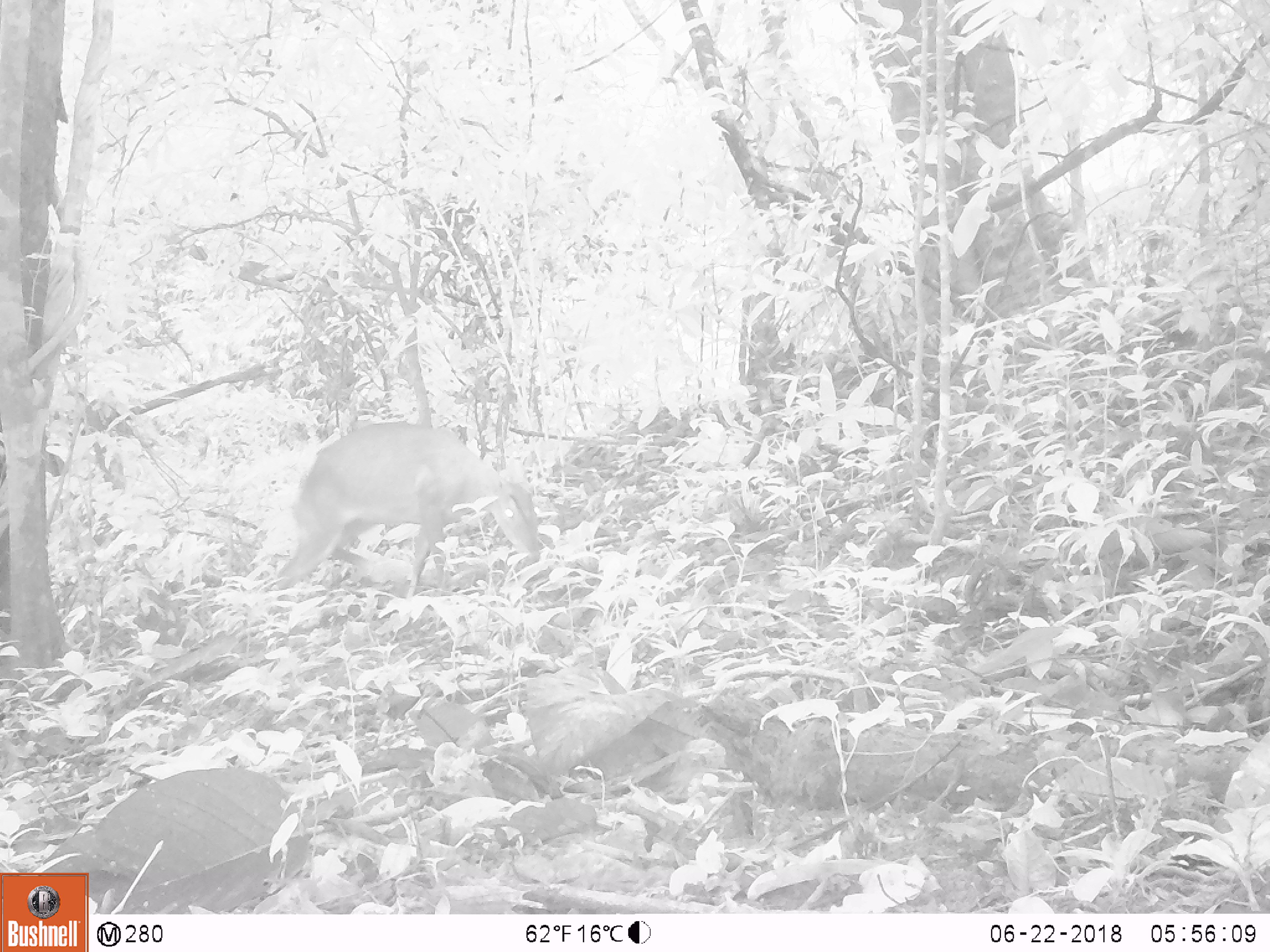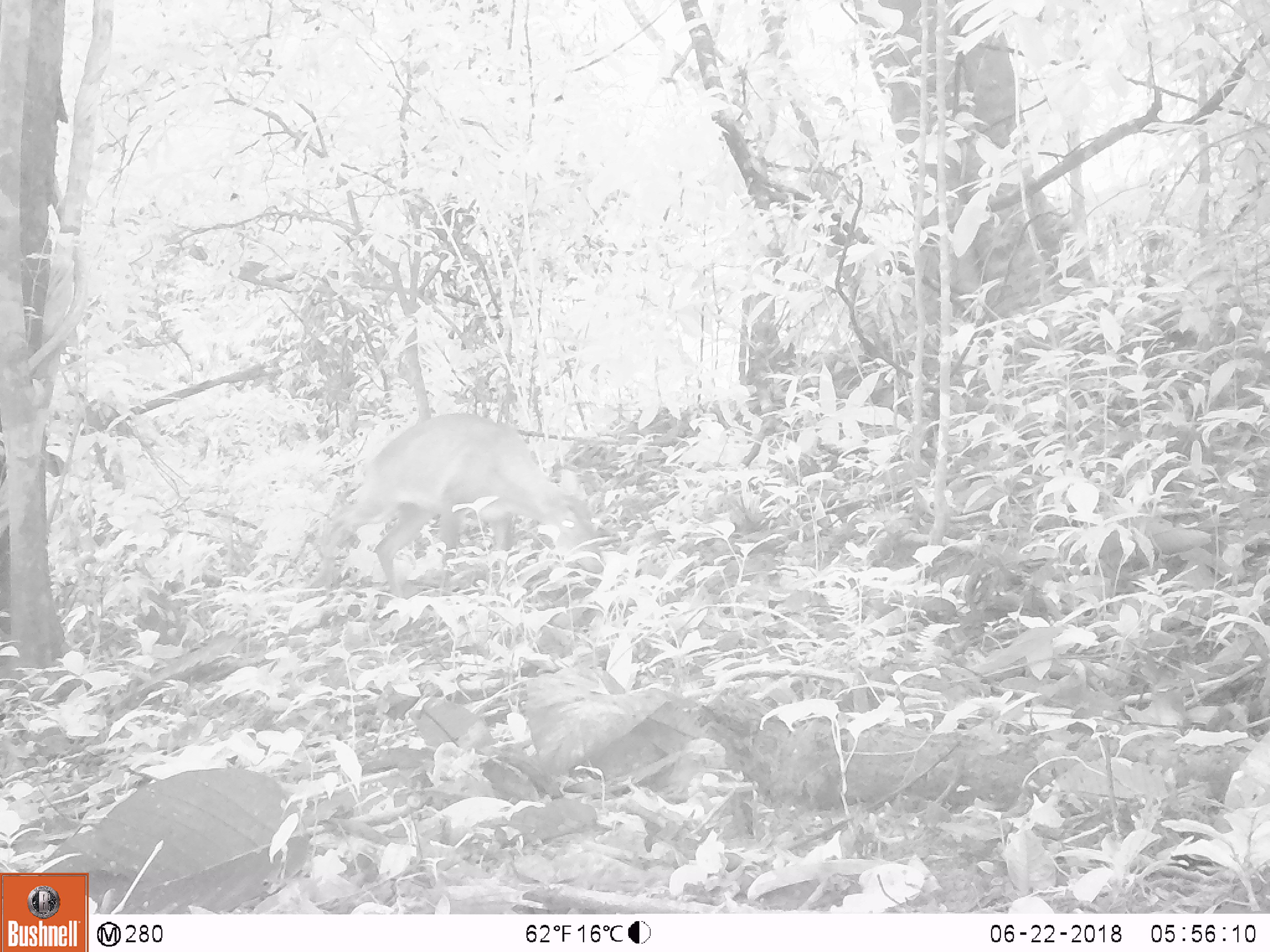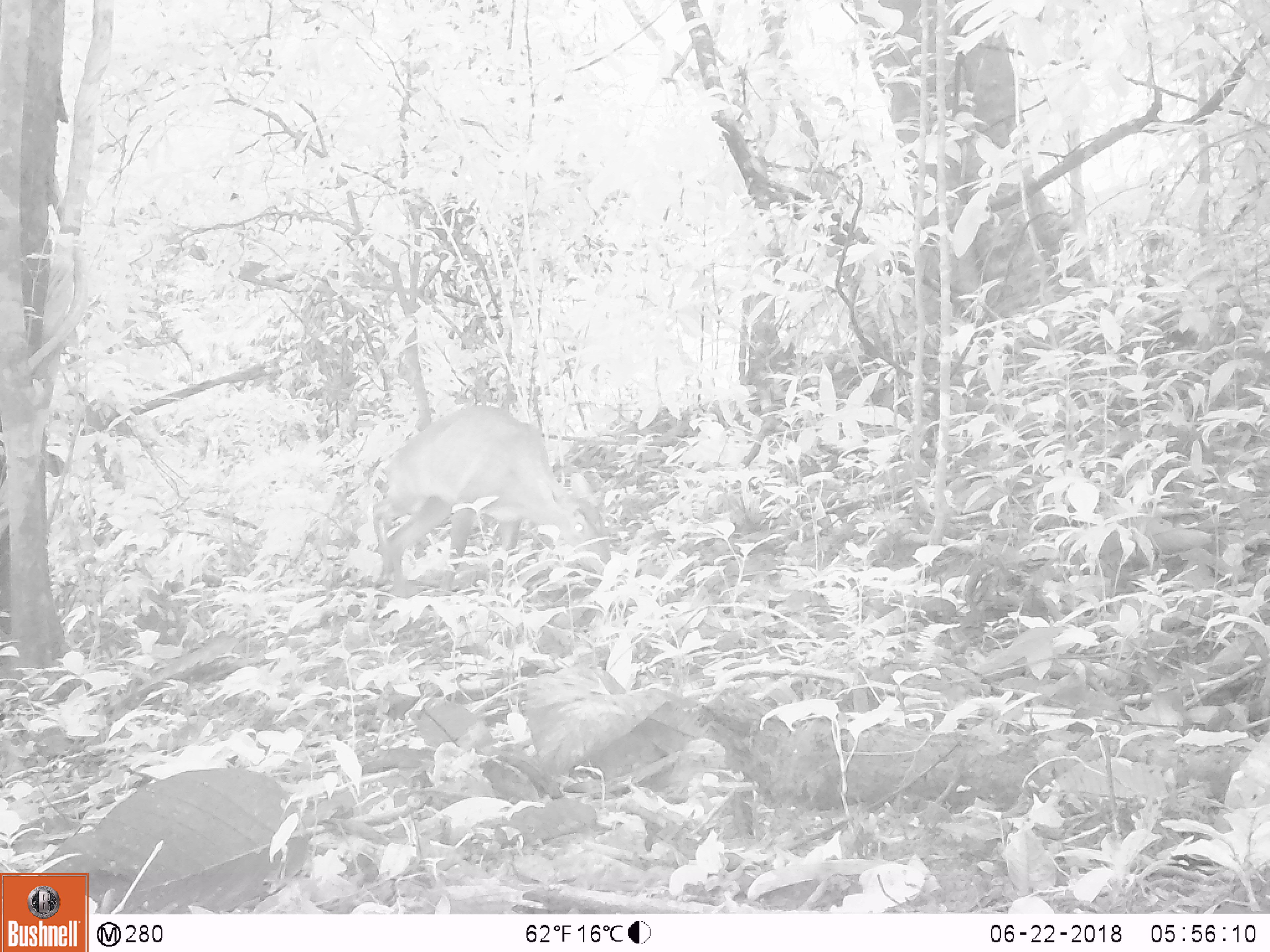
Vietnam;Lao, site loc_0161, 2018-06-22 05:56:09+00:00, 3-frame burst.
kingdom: Animalia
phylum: Chordata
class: Mammalia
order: Artiodactyla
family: Cervidae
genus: Muntiacus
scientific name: Muntiacus vuquangensis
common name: large-antlered muntjac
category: large antlered muntjac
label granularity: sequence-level